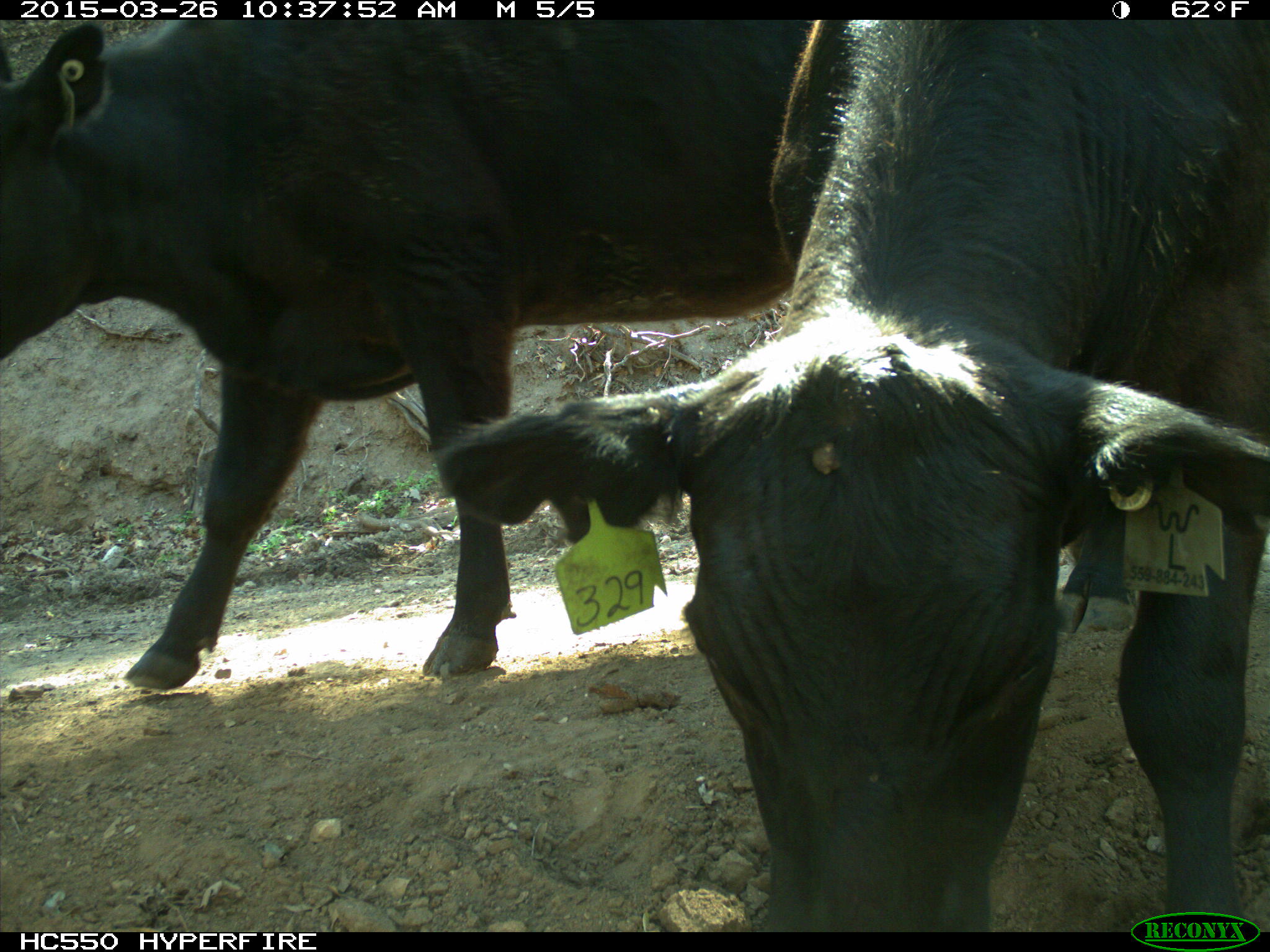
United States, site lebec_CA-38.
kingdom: Animalia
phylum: Chordata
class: Mammalia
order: Artiodactyla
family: Bovidae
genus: Bos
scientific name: Bos taurus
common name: domestic cow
Bos taurus (domestic cow).